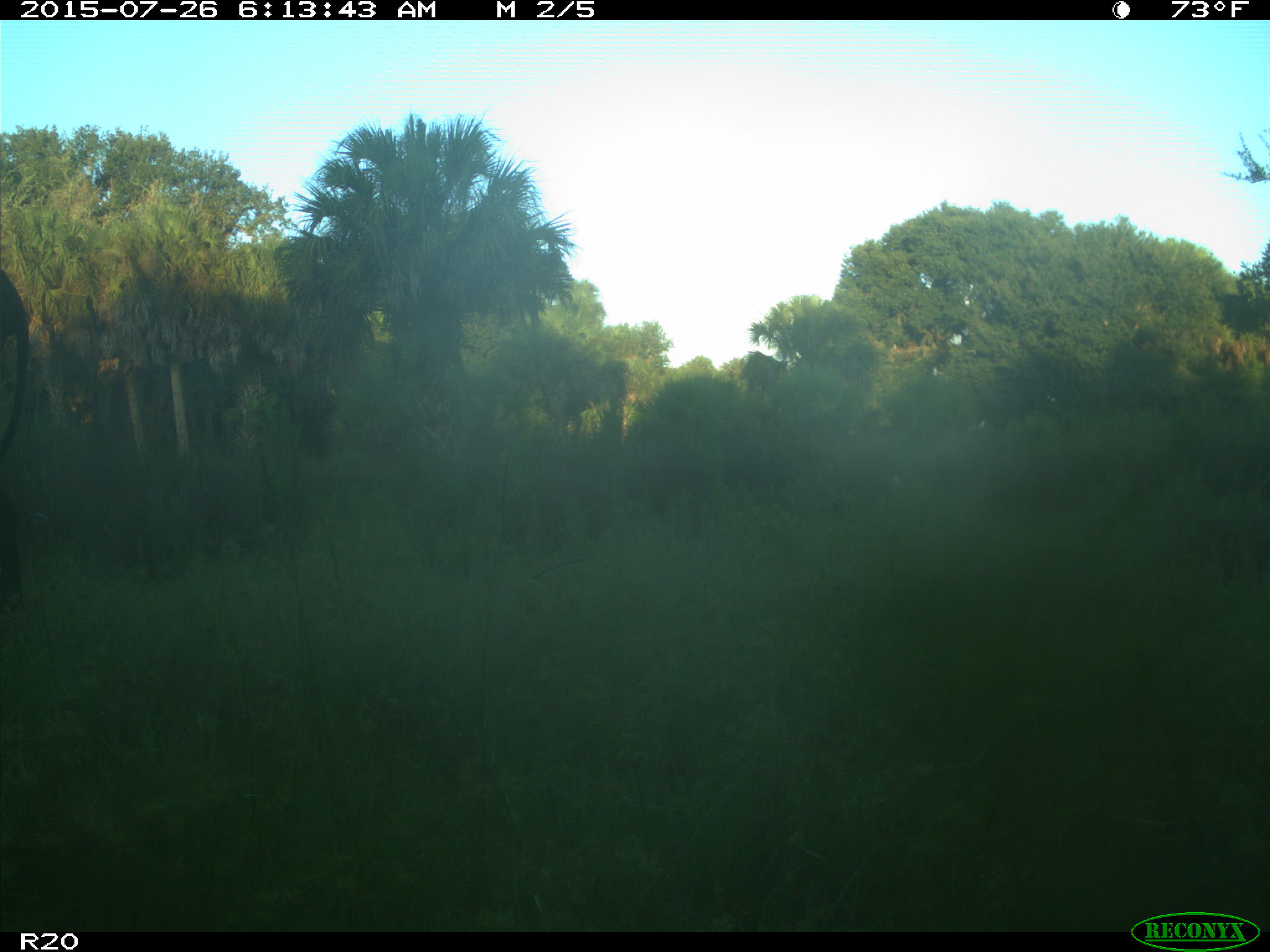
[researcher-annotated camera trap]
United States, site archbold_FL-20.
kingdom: Animalia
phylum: Chordata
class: Mammalia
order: Artiodactyla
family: Bovidae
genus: Bos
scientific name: Bos taurus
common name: domestic cow